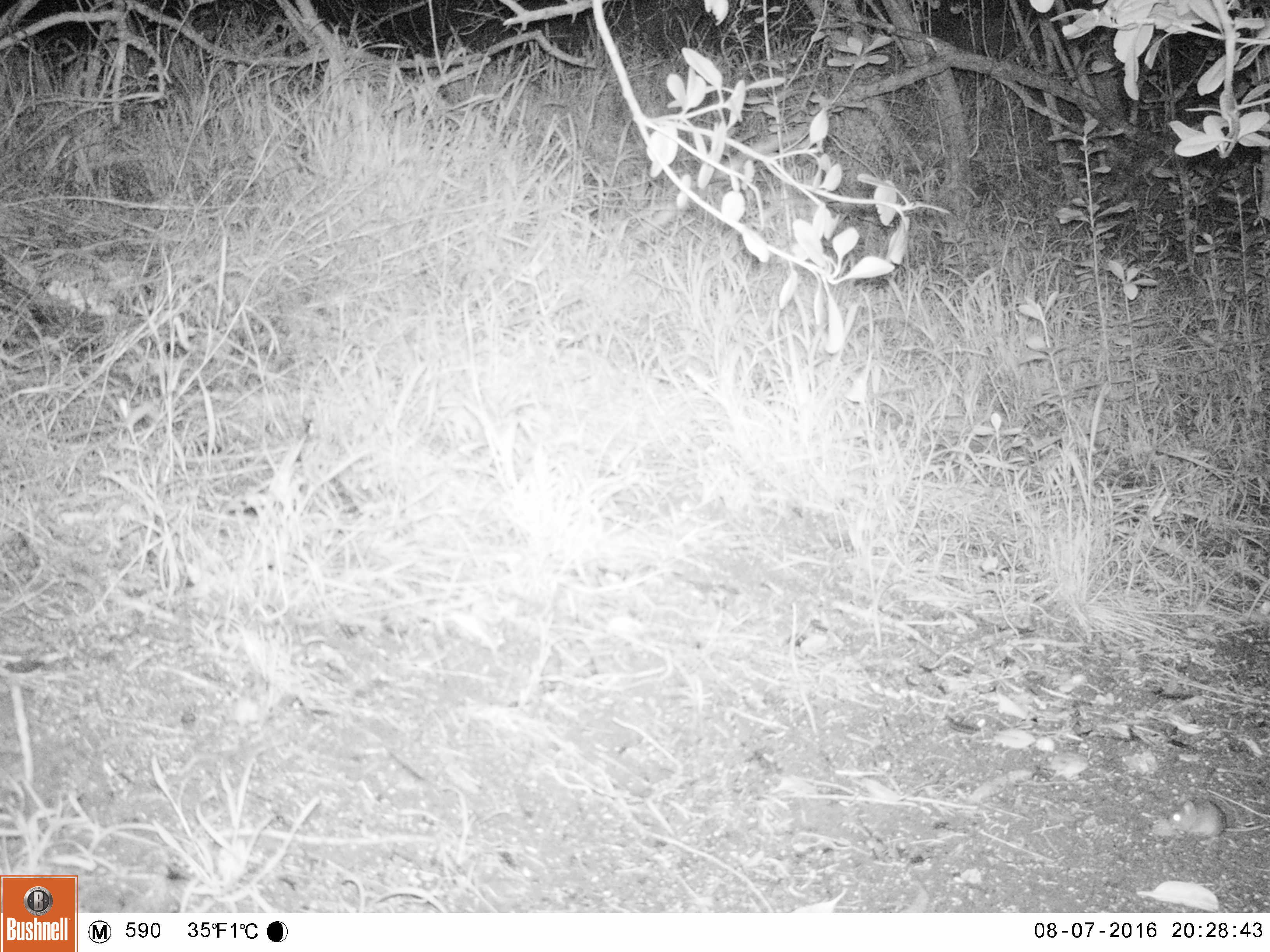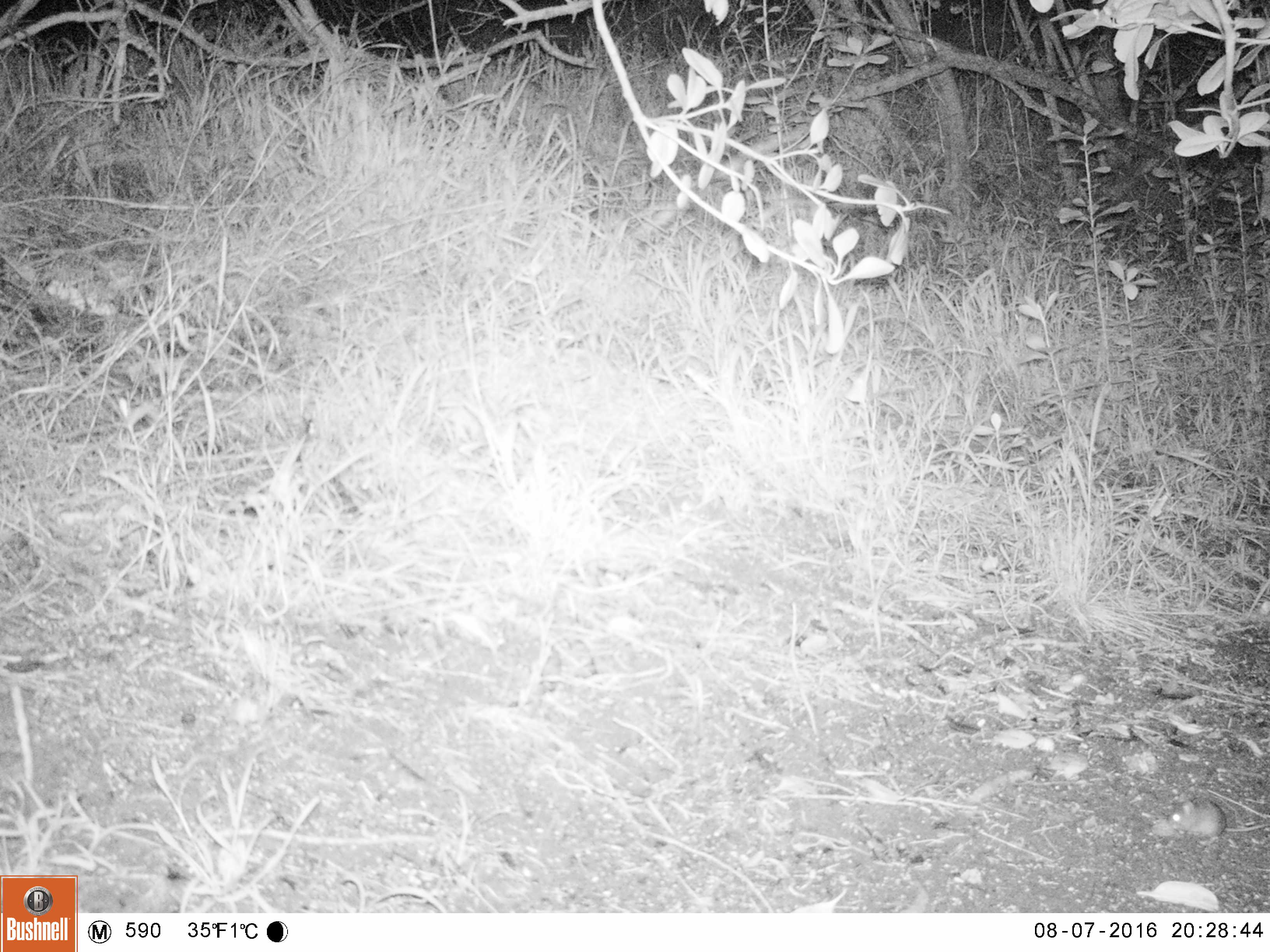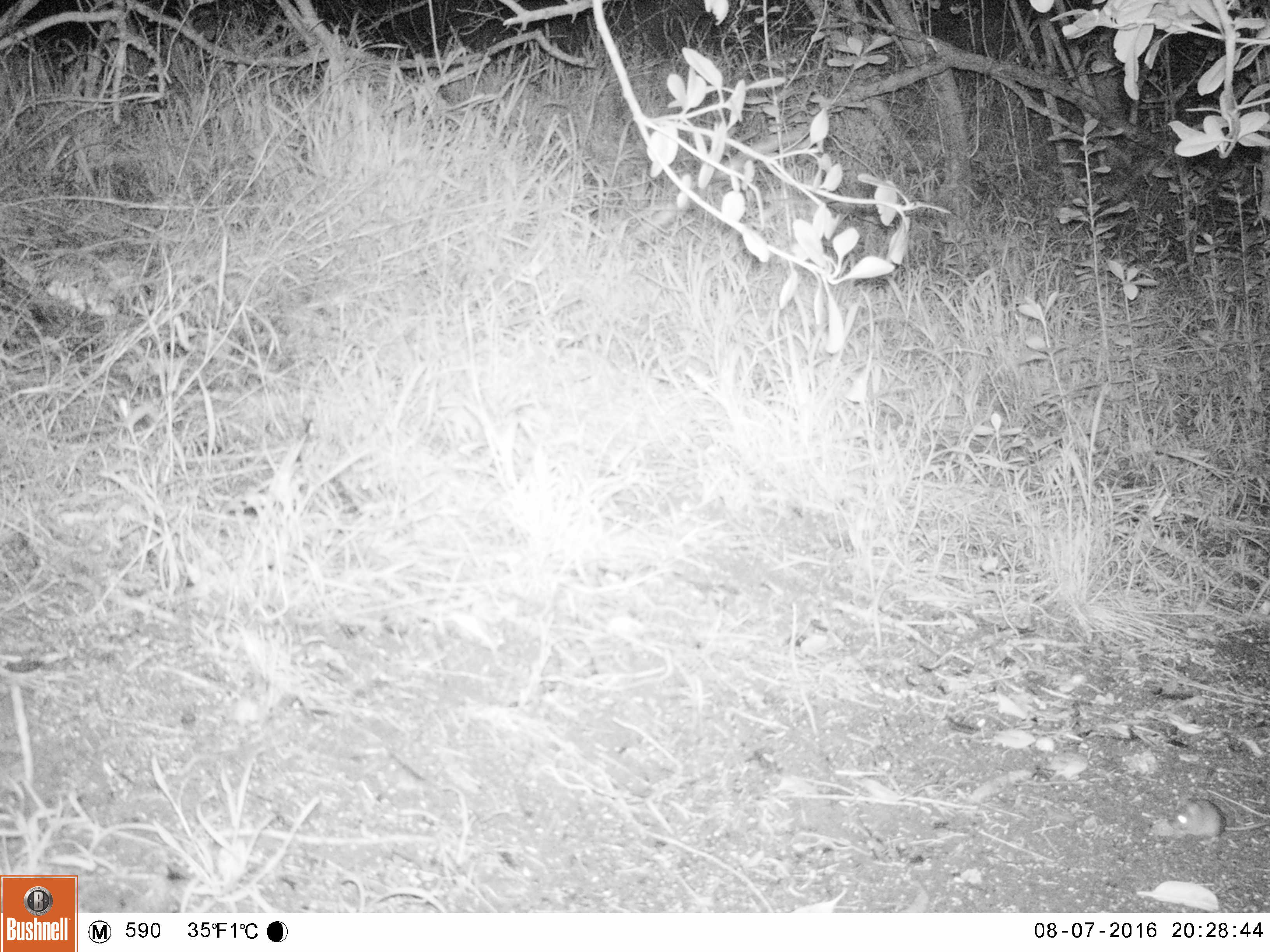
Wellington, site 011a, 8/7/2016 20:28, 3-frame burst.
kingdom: Animalia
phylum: Chordata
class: Mammalia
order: Rodentia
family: Muridae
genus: Mus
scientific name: Mus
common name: mouse